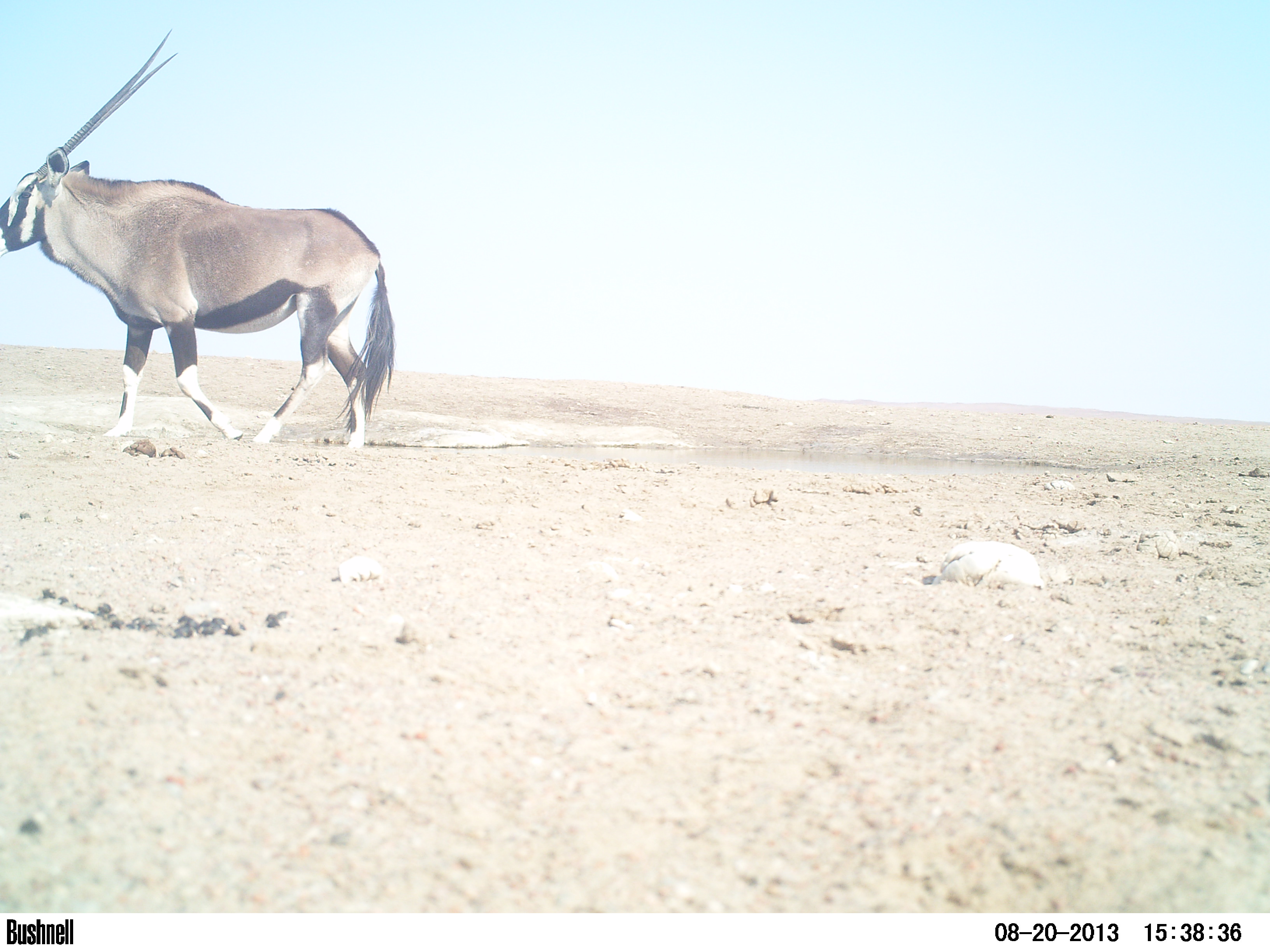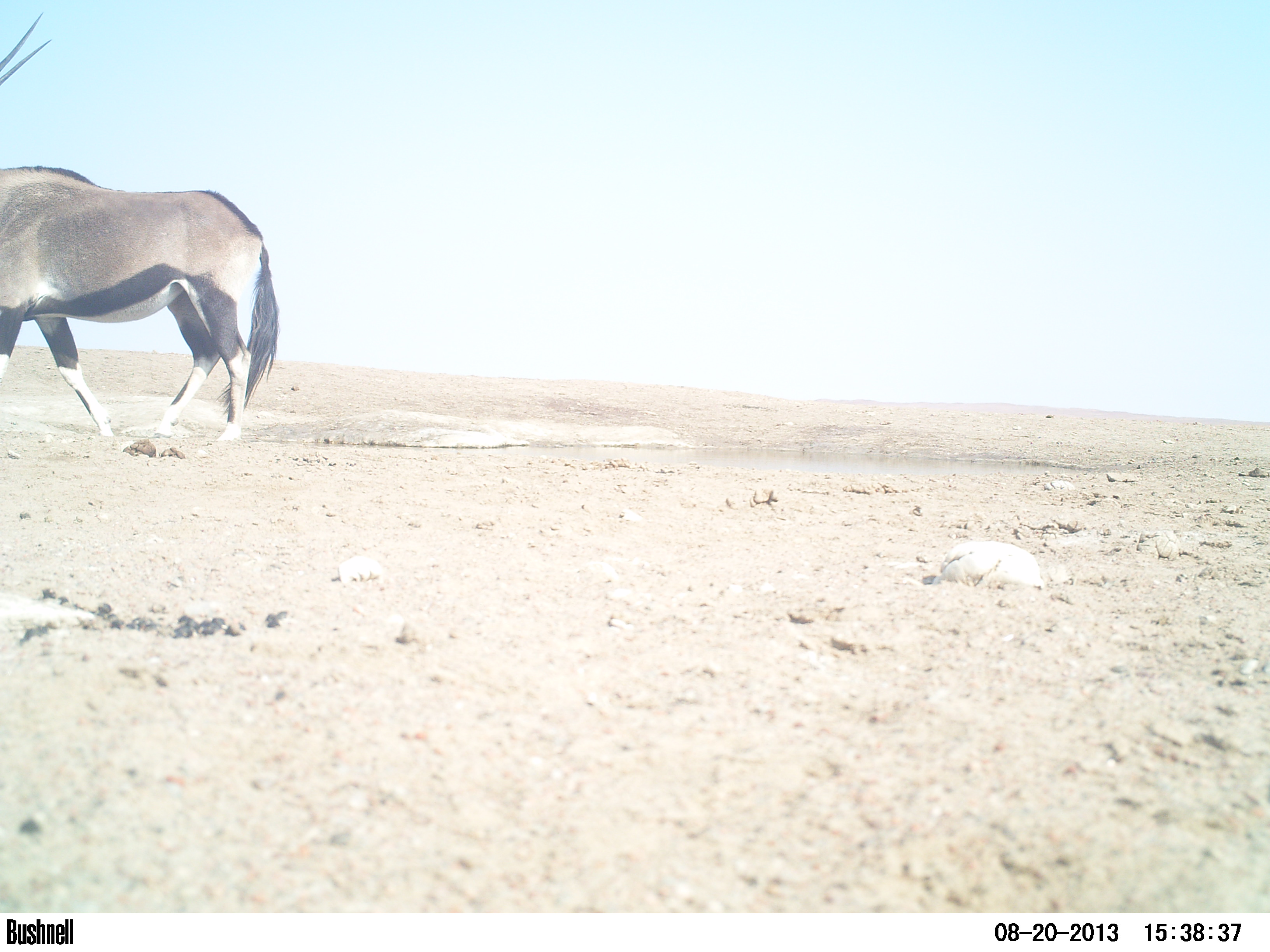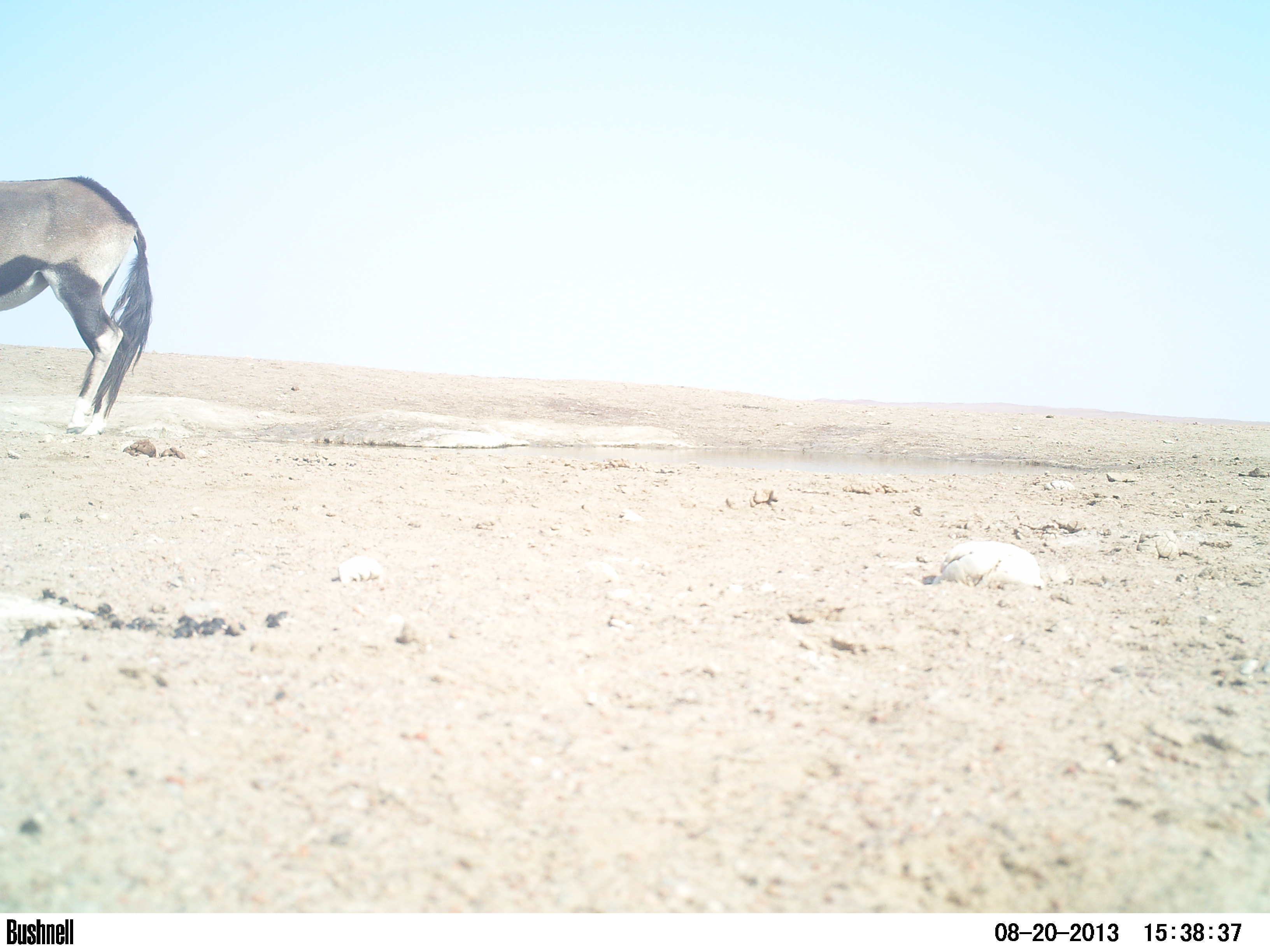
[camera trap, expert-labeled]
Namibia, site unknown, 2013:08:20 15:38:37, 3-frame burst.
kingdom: Animalia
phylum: Chordata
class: Mammalia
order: Artiodactyla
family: Bovidae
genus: Oryx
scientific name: Oryx gazella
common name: gemsbok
Oryx gazella (gemsbok).